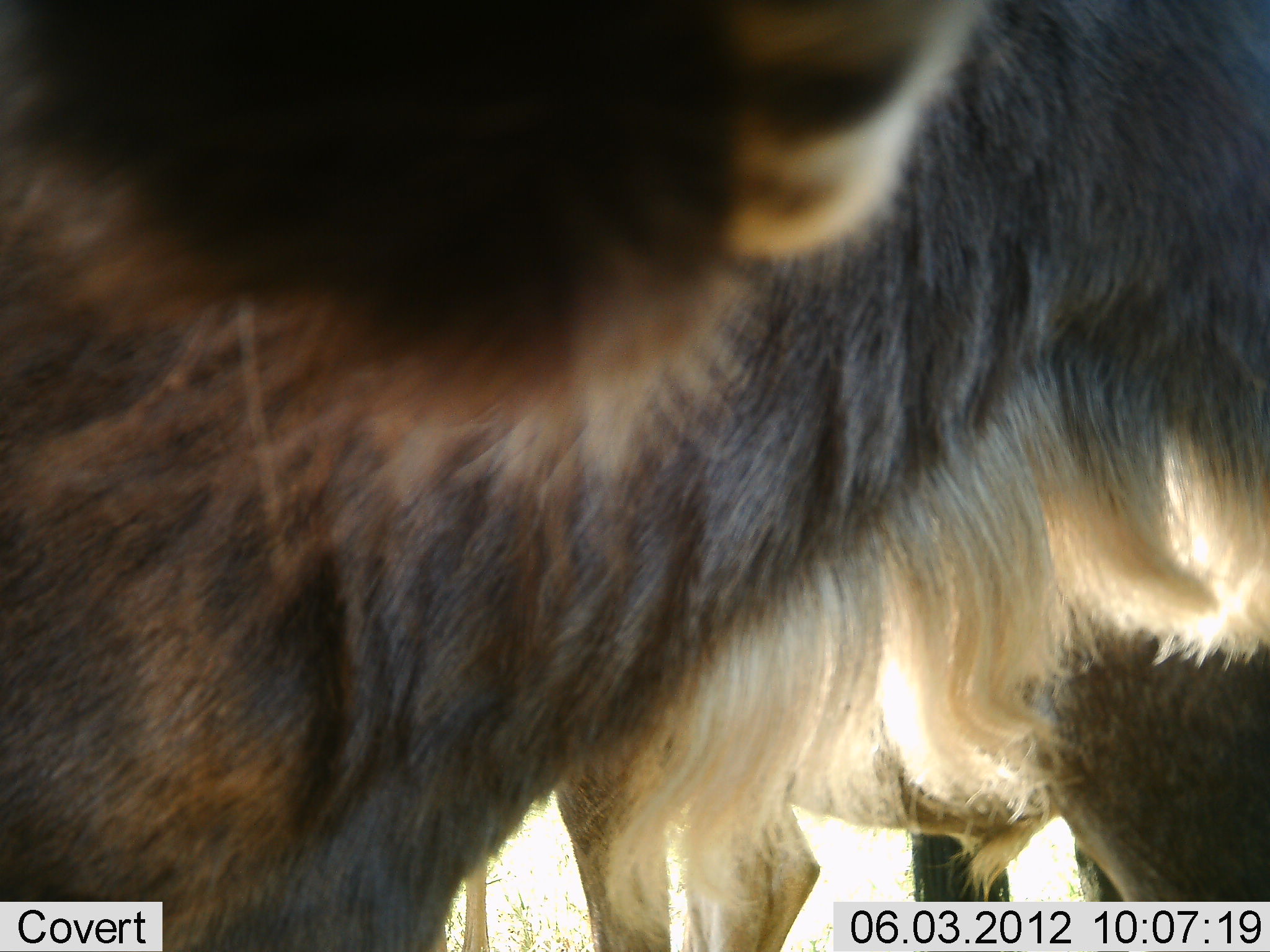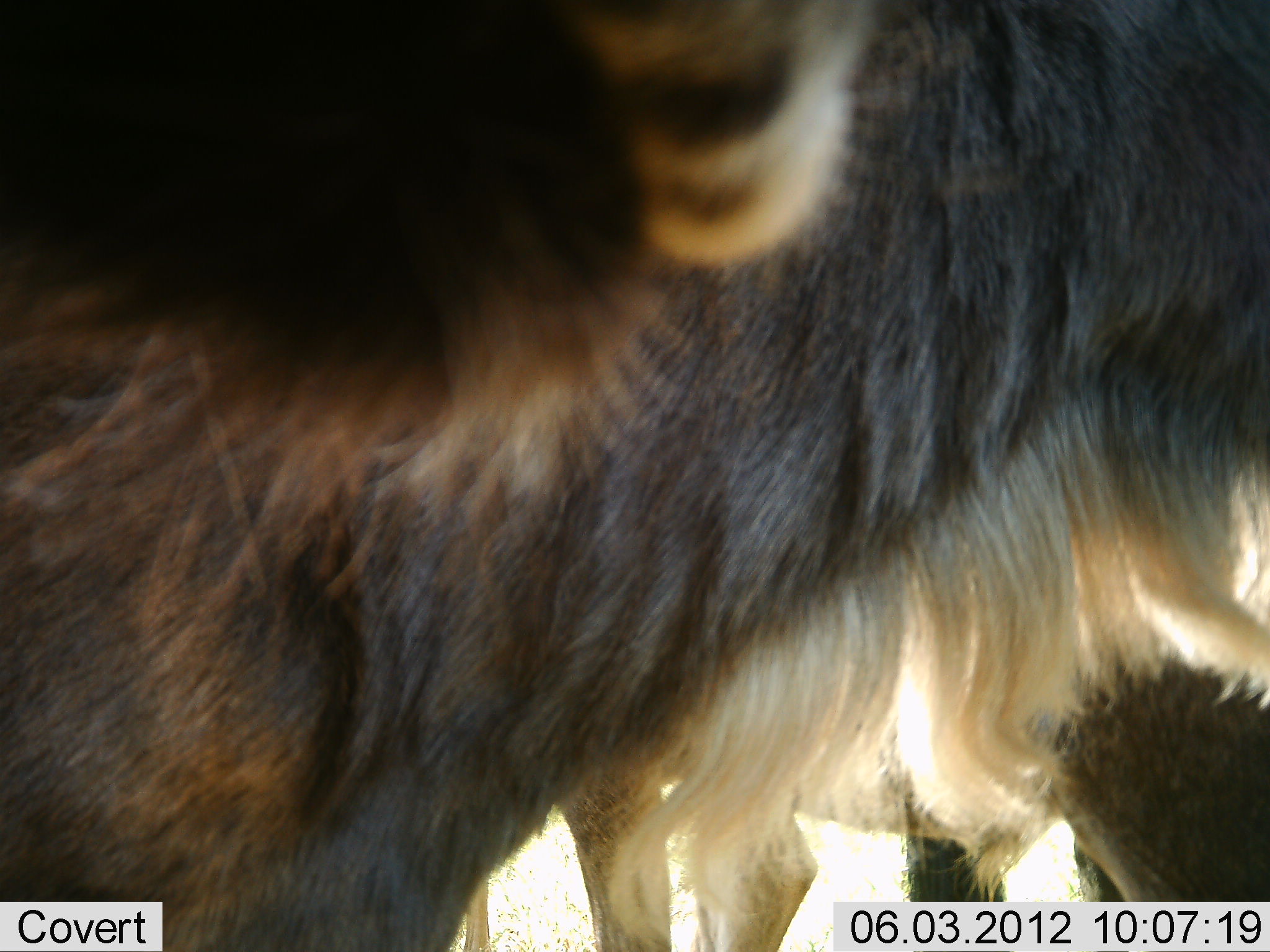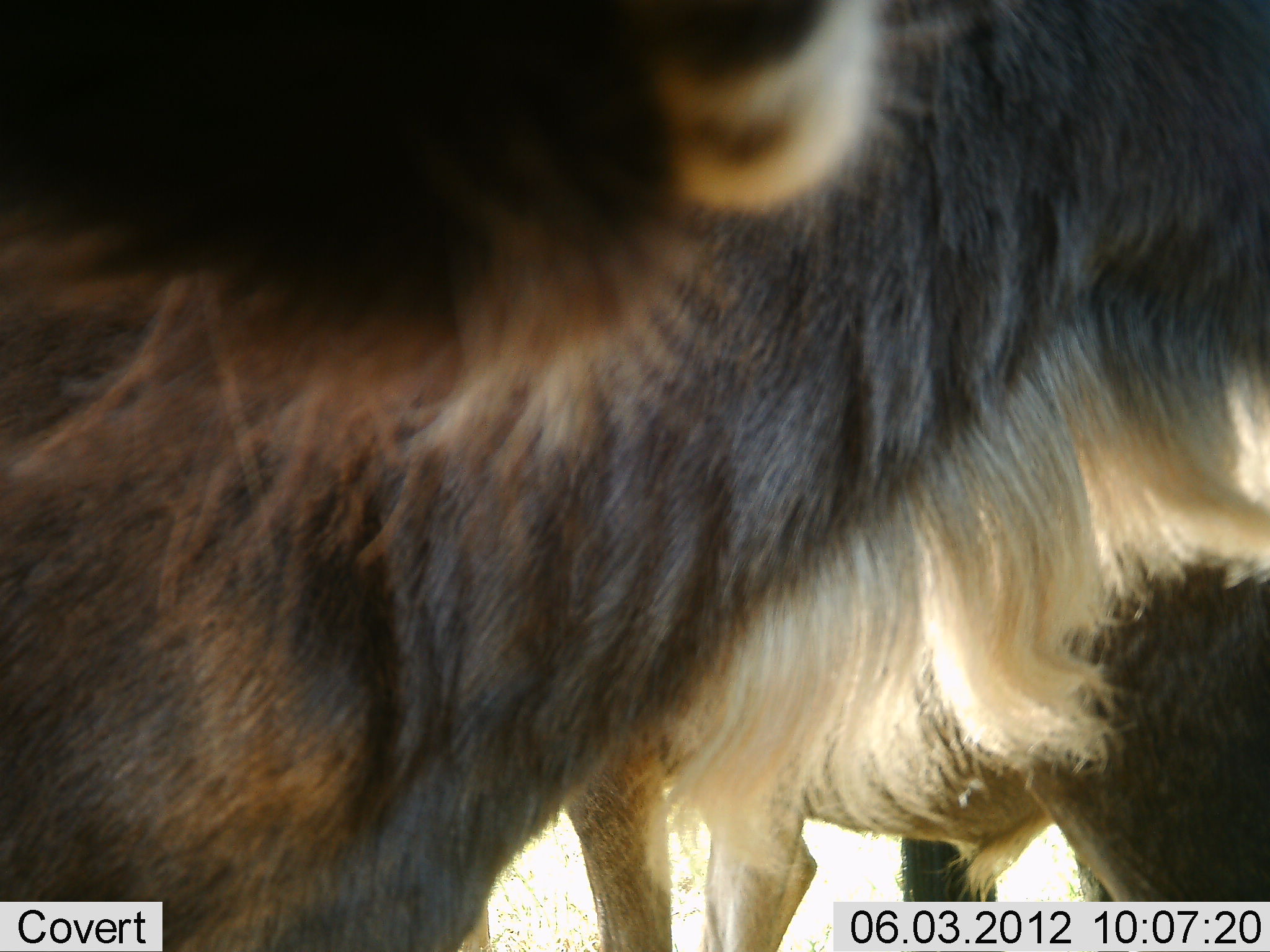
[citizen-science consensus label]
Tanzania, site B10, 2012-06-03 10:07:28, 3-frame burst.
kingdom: Animalia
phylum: Chordata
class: Mammalia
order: Artiodactyla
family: Bovidae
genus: Connochaetes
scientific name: Connochaetes taurinus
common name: blue wildebeest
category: wildebeest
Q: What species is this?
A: Wildebeest (blue wildebeest) (Connochaetes taurinus).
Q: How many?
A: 2.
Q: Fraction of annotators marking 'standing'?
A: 90%.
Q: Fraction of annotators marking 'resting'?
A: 0%.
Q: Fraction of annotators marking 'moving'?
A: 0%.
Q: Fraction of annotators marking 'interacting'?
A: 10%.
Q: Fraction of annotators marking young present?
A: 0%.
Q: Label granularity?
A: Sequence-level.